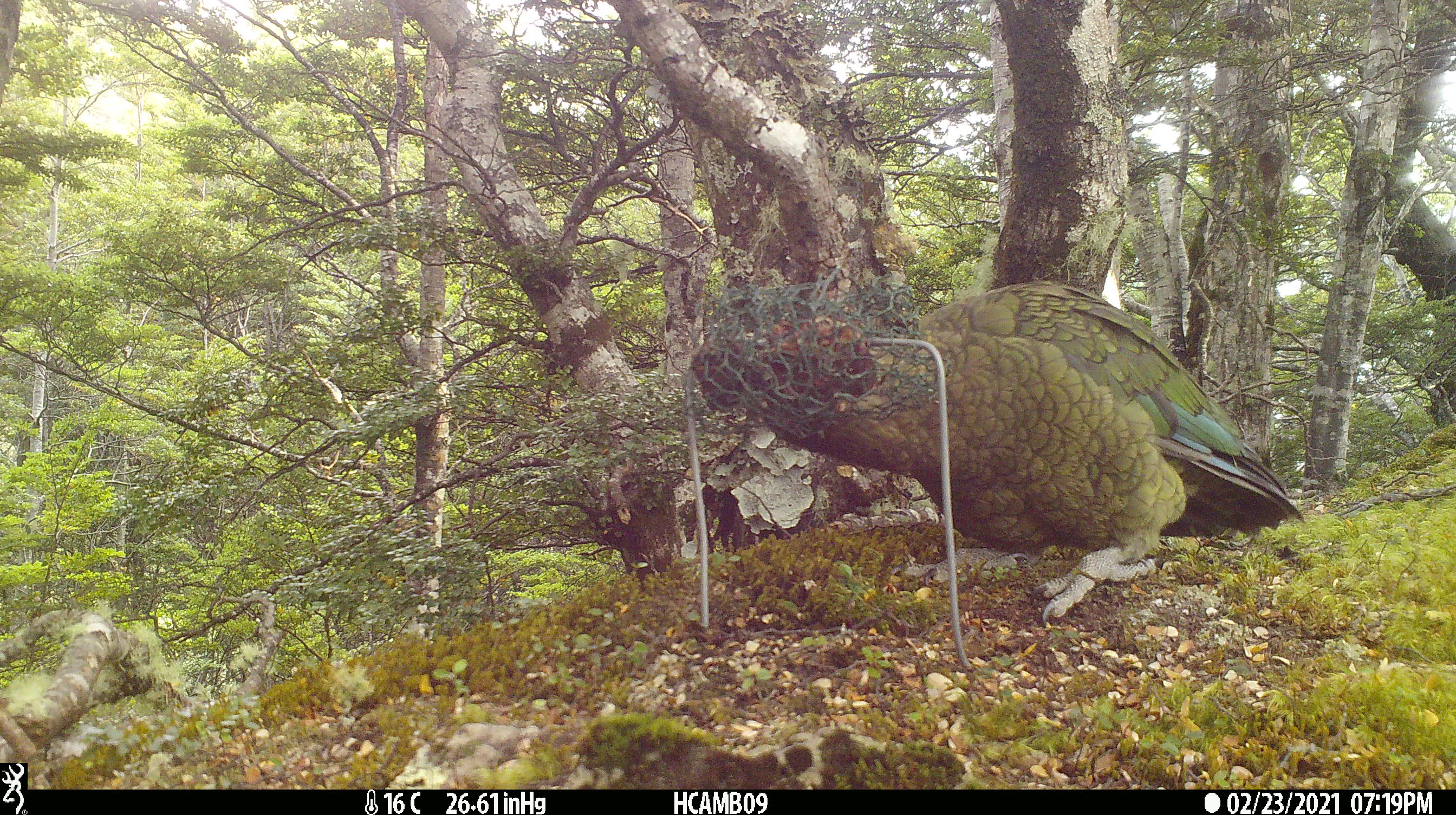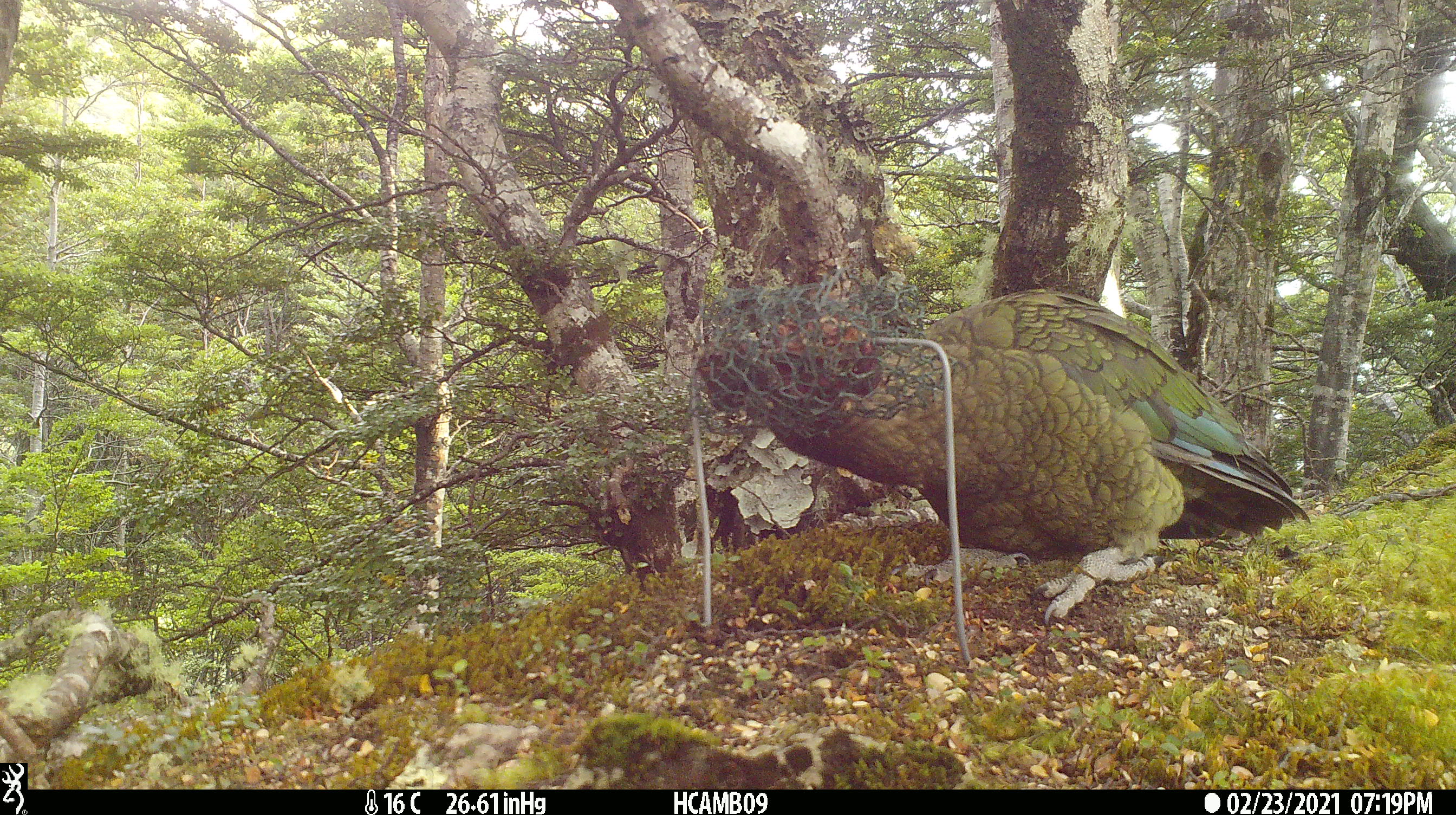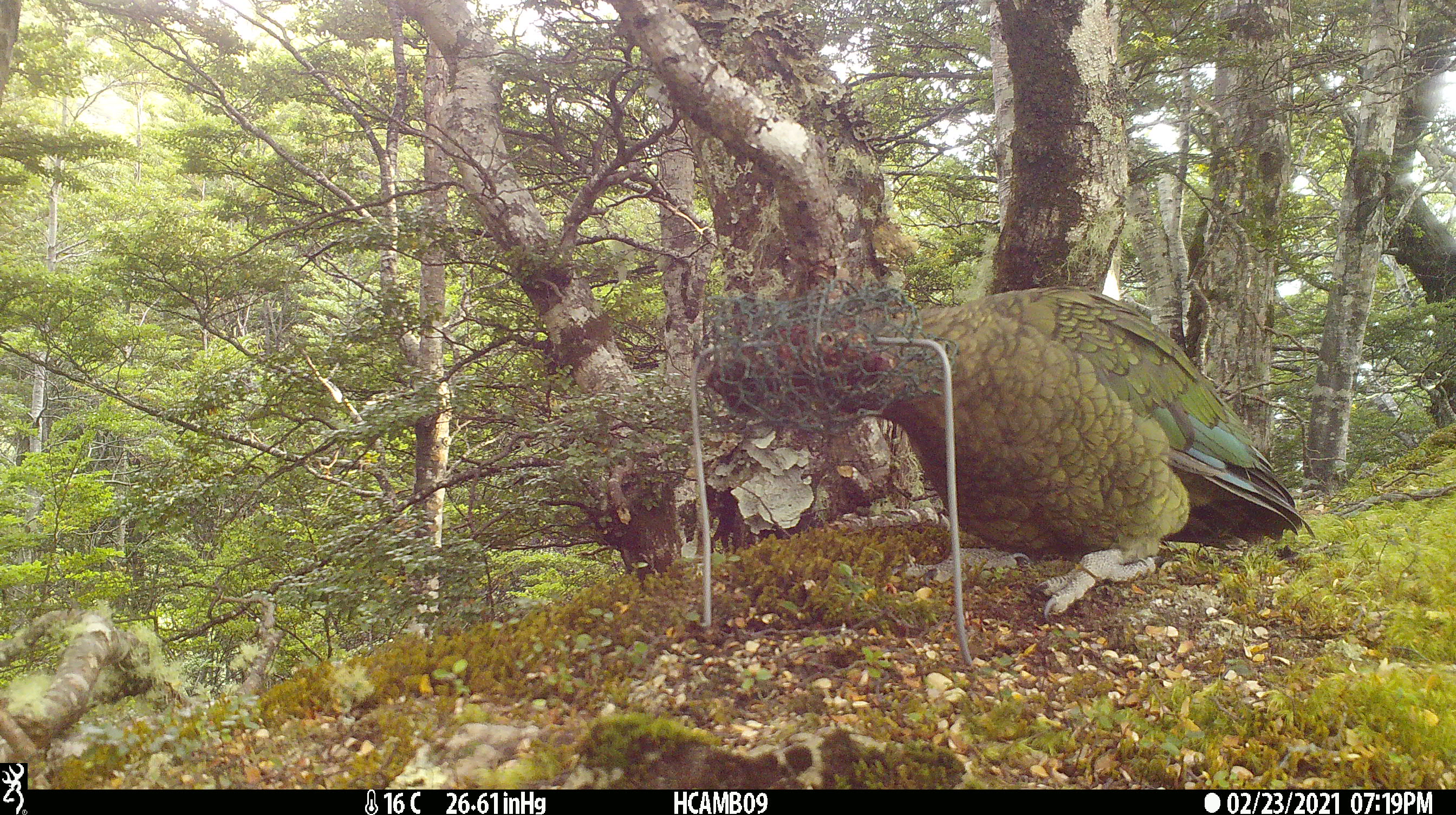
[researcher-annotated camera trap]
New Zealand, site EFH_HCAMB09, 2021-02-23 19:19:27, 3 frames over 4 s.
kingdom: Animalia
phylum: Chordata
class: Aves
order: Psittaciformes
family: Strigopidae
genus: Nestor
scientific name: Nestor notabilis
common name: kea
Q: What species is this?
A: Kea (Nestor notabilis).